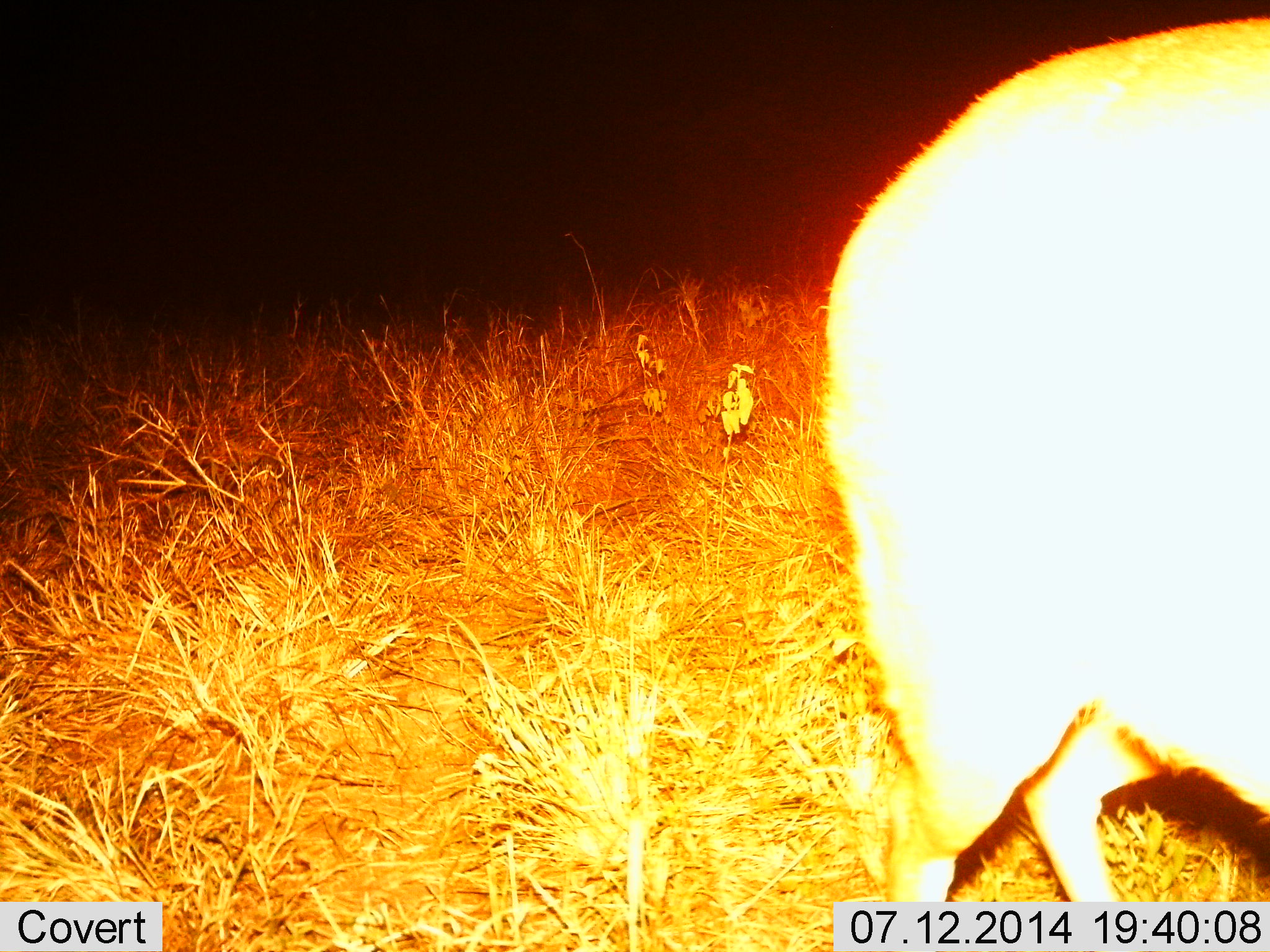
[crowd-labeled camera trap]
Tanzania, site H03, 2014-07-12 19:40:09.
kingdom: Animalia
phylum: Chordata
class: Mammalia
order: Artiodactyla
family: Bovidae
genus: Redunca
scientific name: Redunca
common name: reedbuck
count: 1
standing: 80%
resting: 0%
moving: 20%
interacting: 0%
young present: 0%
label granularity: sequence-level